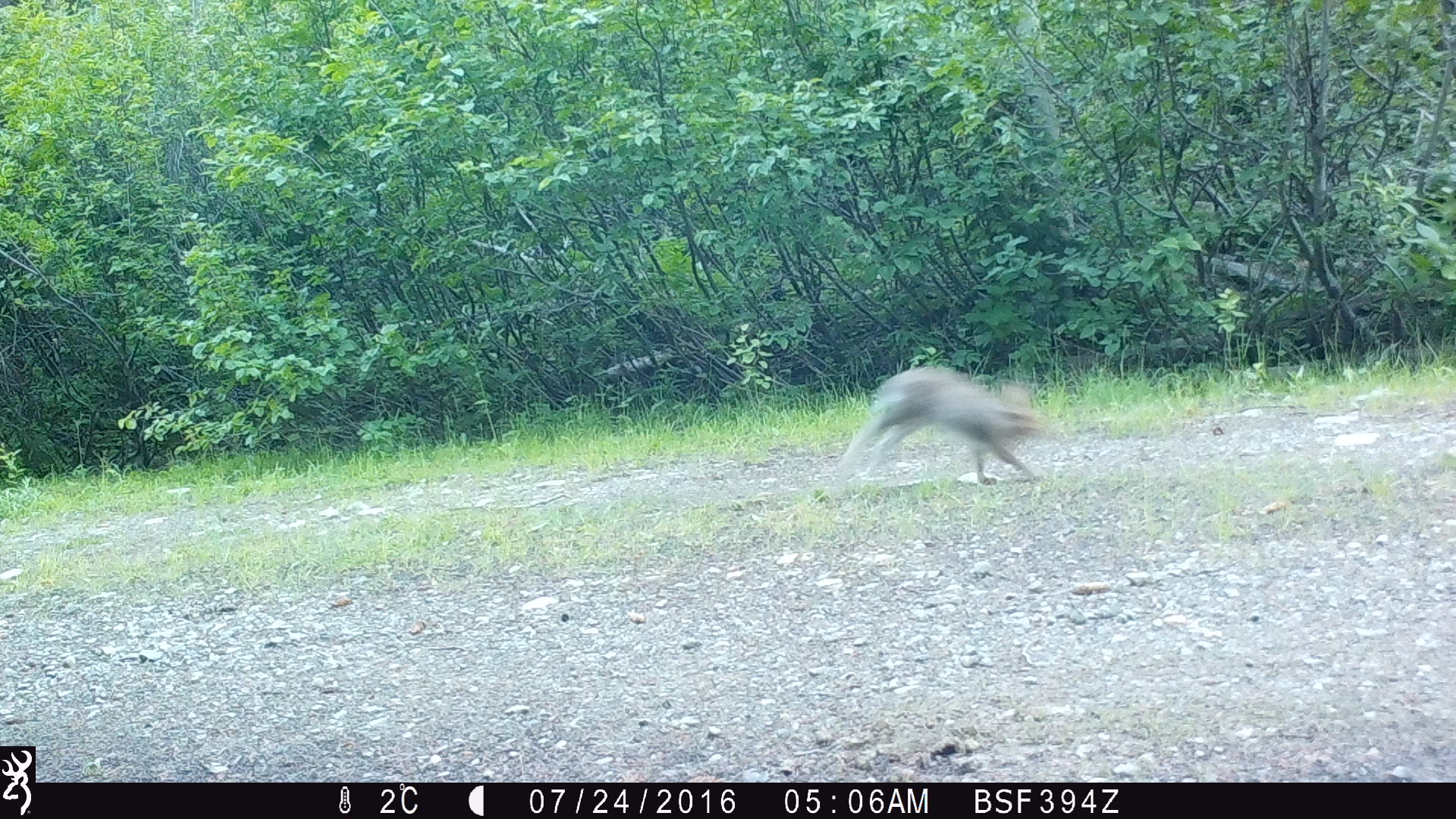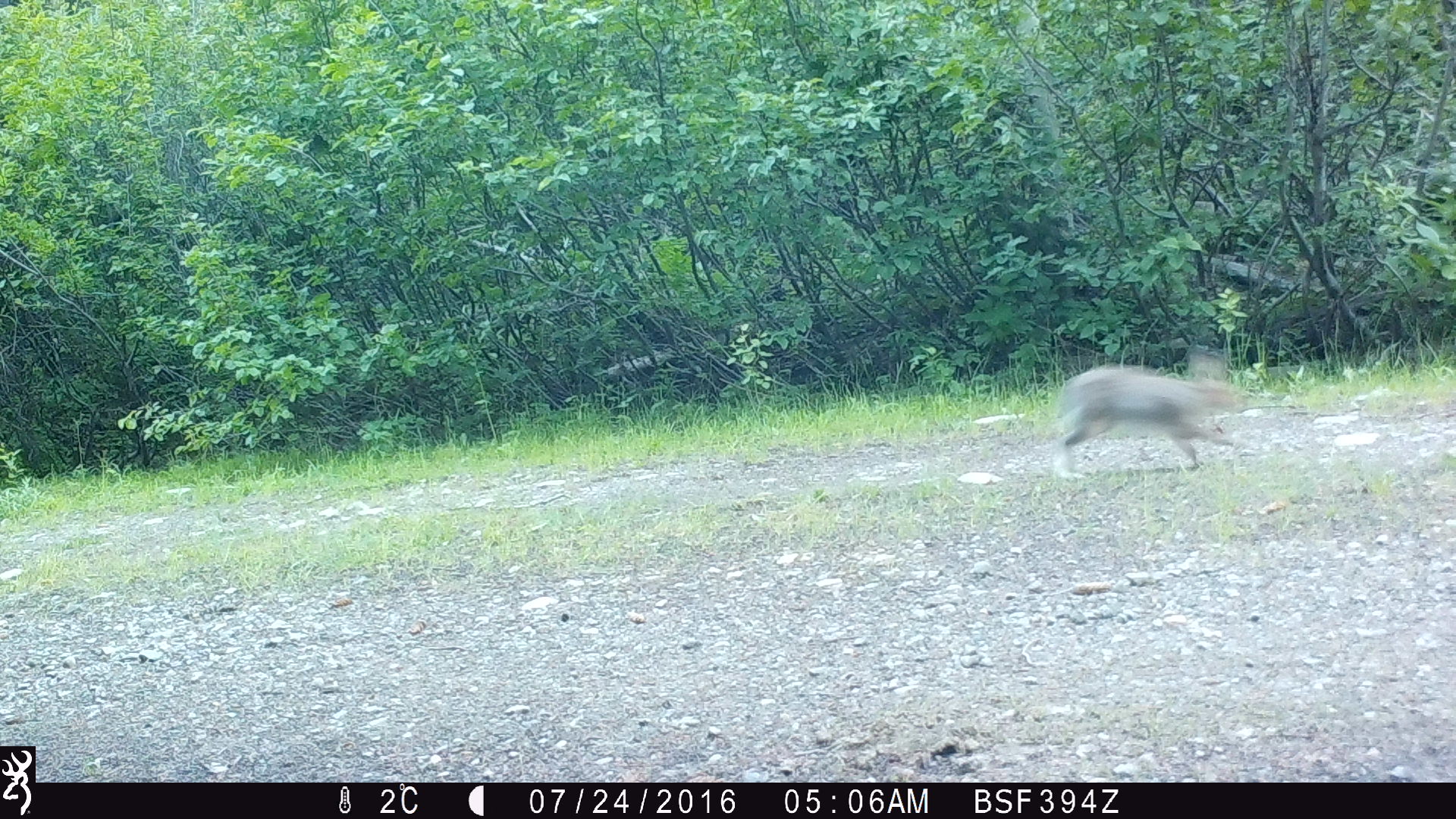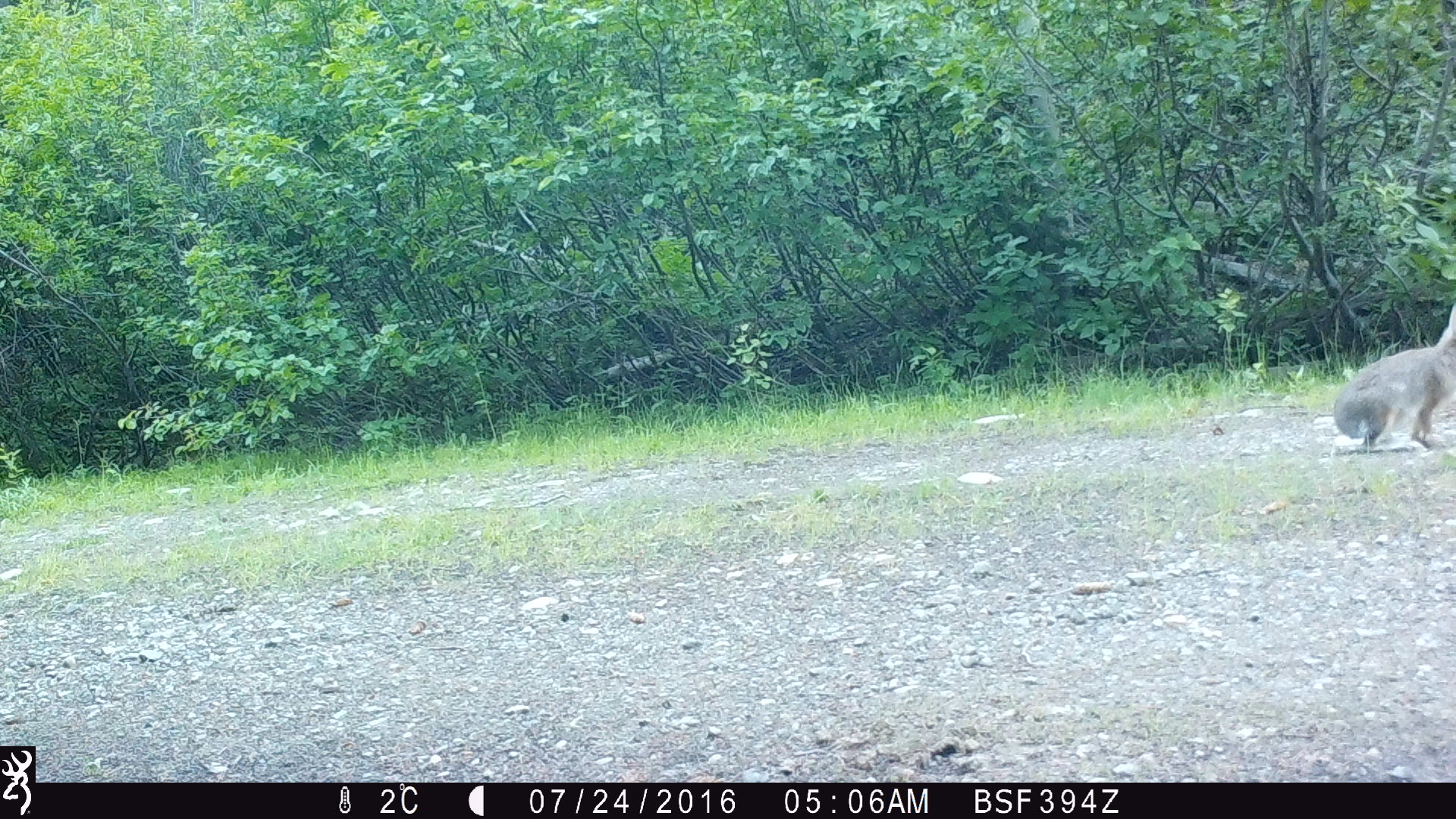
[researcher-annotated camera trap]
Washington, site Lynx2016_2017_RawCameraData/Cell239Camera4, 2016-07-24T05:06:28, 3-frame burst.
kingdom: Animalia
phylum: Chordata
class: Mammalia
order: Lagomorpha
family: Leporidae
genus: Lepus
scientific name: Lepus americanus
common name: snowshoe hare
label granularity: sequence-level